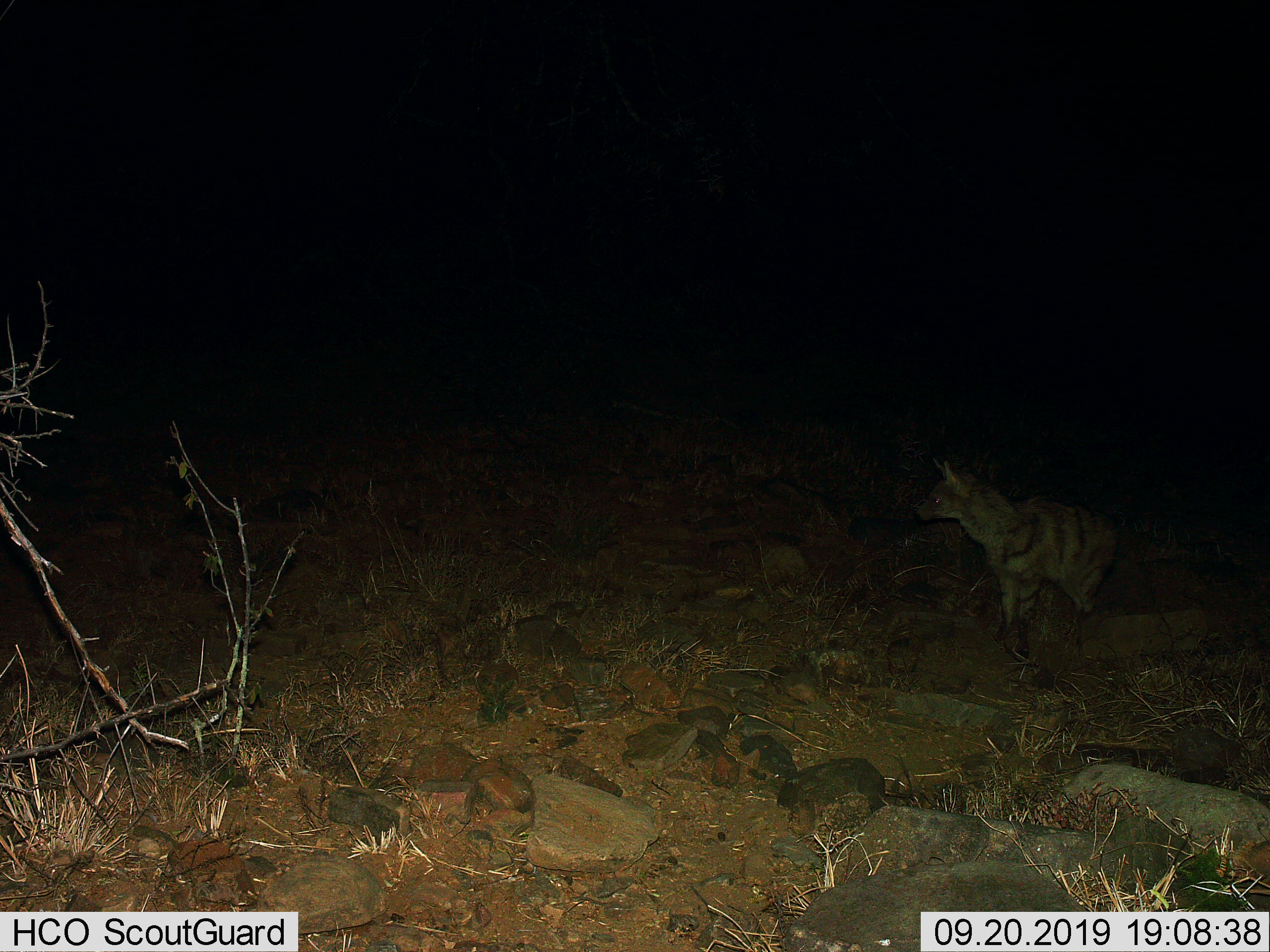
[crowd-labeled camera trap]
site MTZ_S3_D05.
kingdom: Animalia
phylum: Chordata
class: Mammalia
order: Carnivora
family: Hyaenidae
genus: Proteles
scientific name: Proteles cristatus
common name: aardwolf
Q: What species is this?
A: Aardwolf (Proteles cristatus).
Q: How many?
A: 1.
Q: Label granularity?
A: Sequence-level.